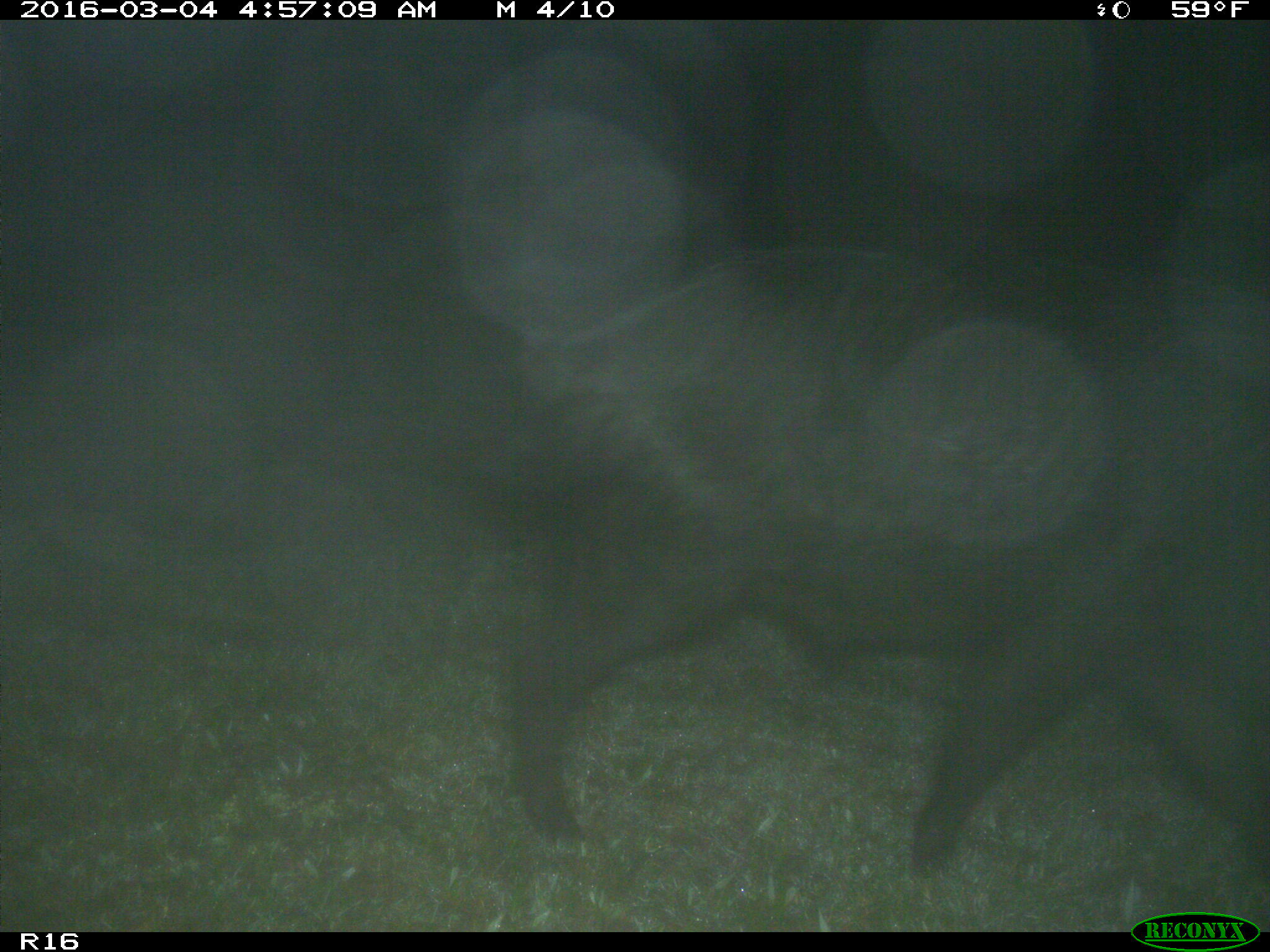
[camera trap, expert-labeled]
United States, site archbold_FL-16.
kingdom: Animalia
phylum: Chordata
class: Mammalia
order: Artiodactyla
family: Suidae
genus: Sus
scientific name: Sus scrofa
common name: wild boar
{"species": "Sus scrofa (wild boar)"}